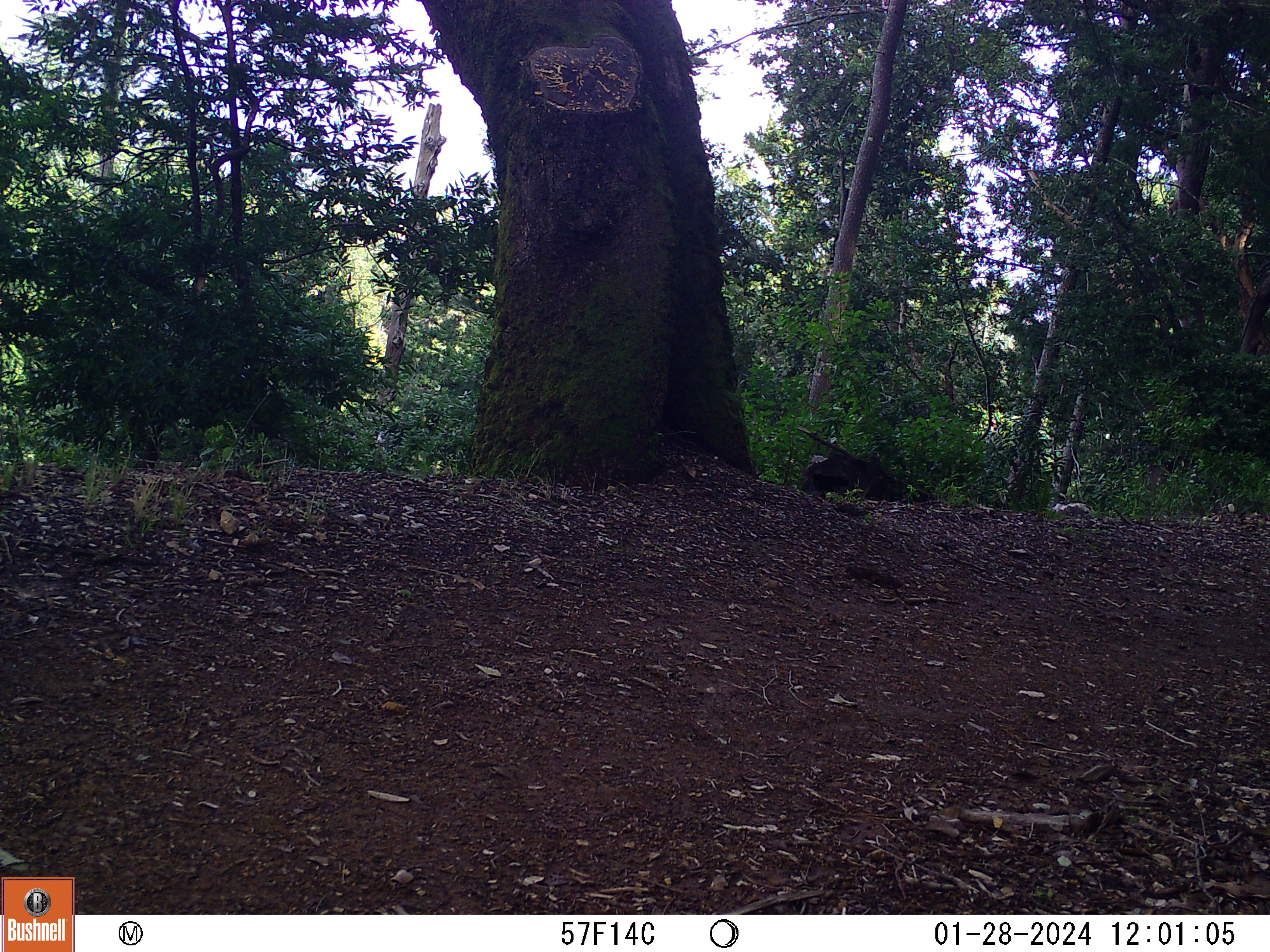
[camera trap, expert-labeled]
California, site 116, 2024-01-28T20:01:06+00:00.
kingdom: Animalia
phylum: Chordata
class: Mammalia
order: Rodentia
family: Sciuridae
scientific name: Sciuridae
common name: squirrel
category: unknown squirrel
Unknown squirrel (squirrel) (Sciuridae).